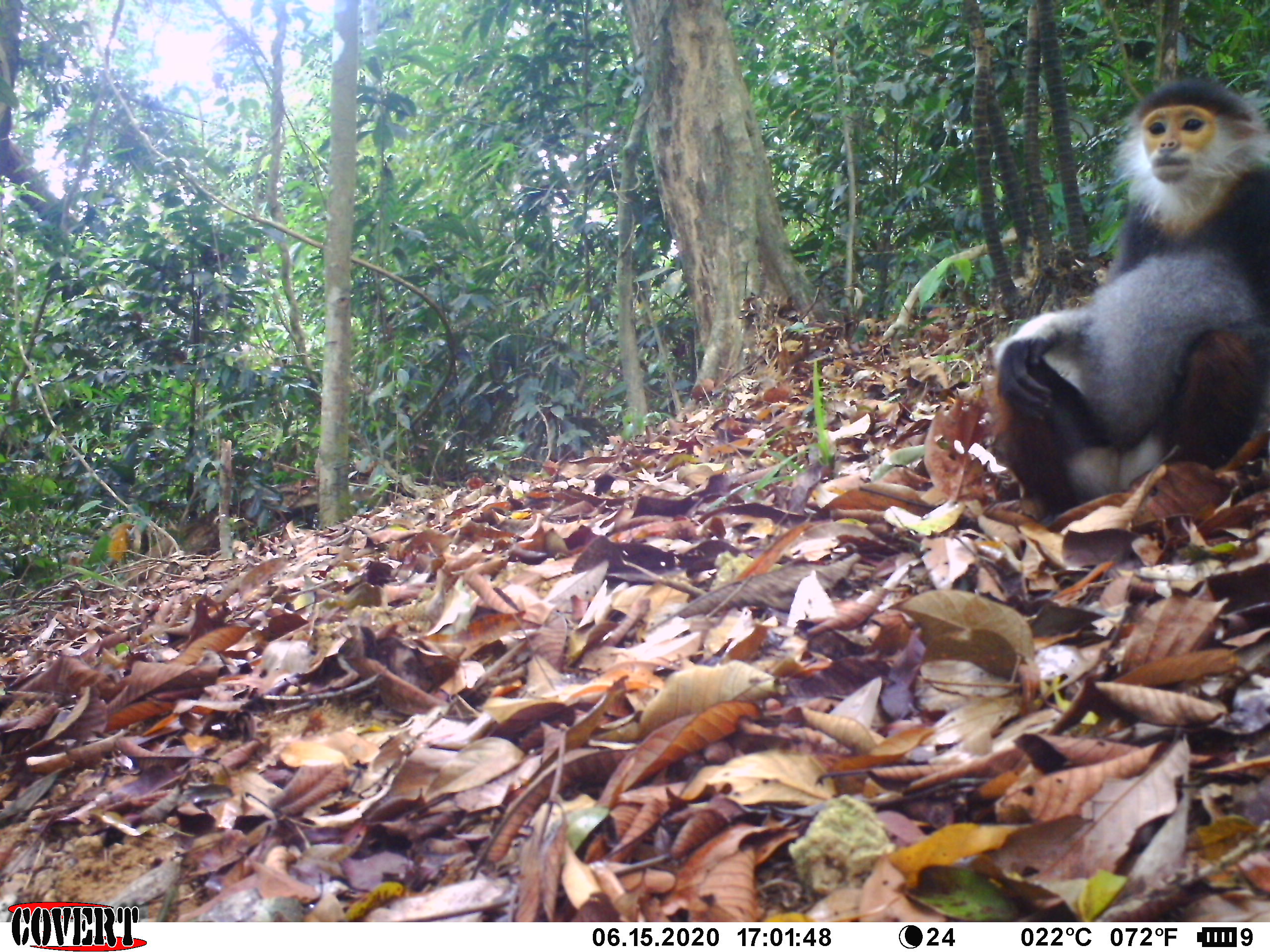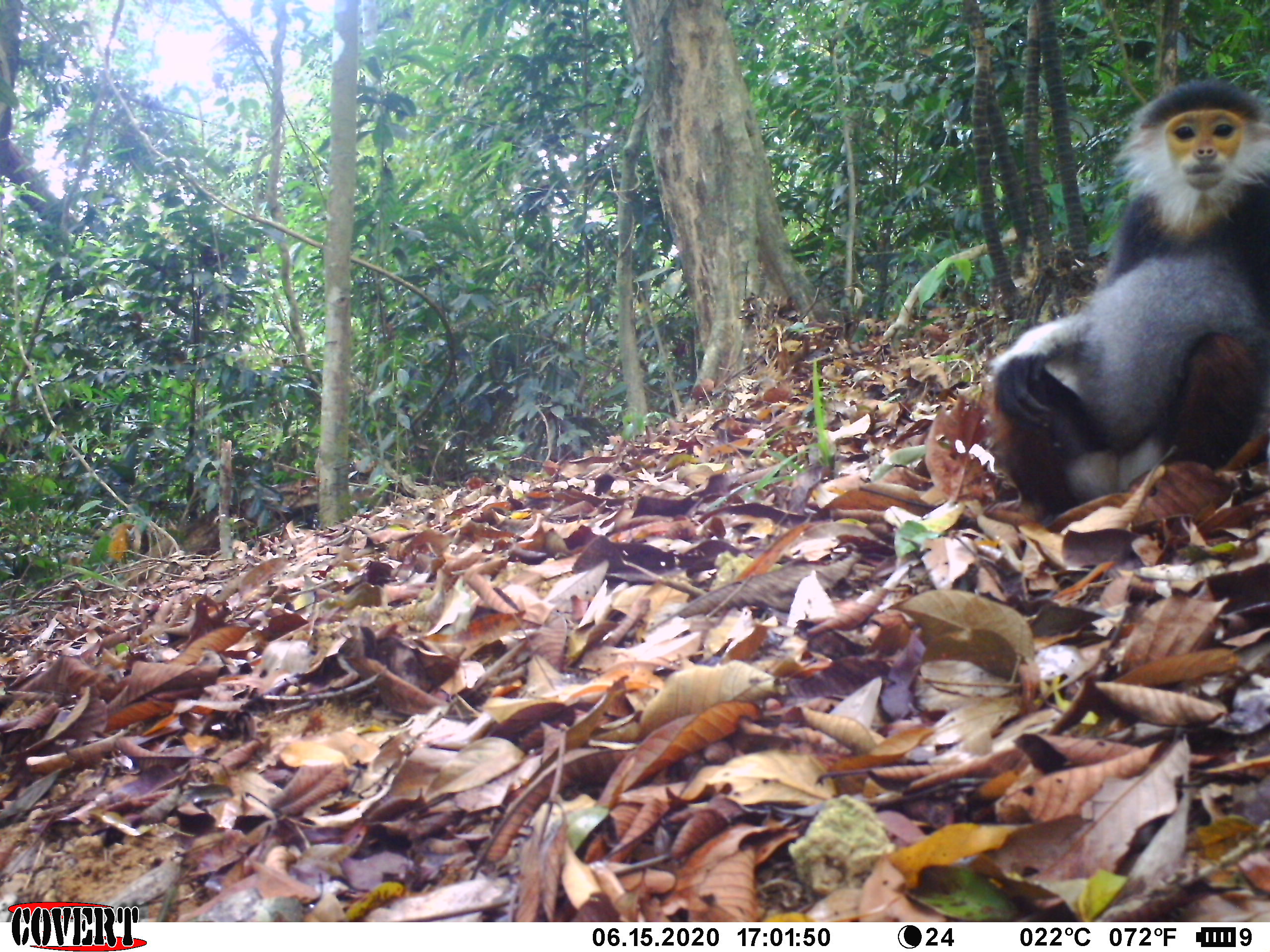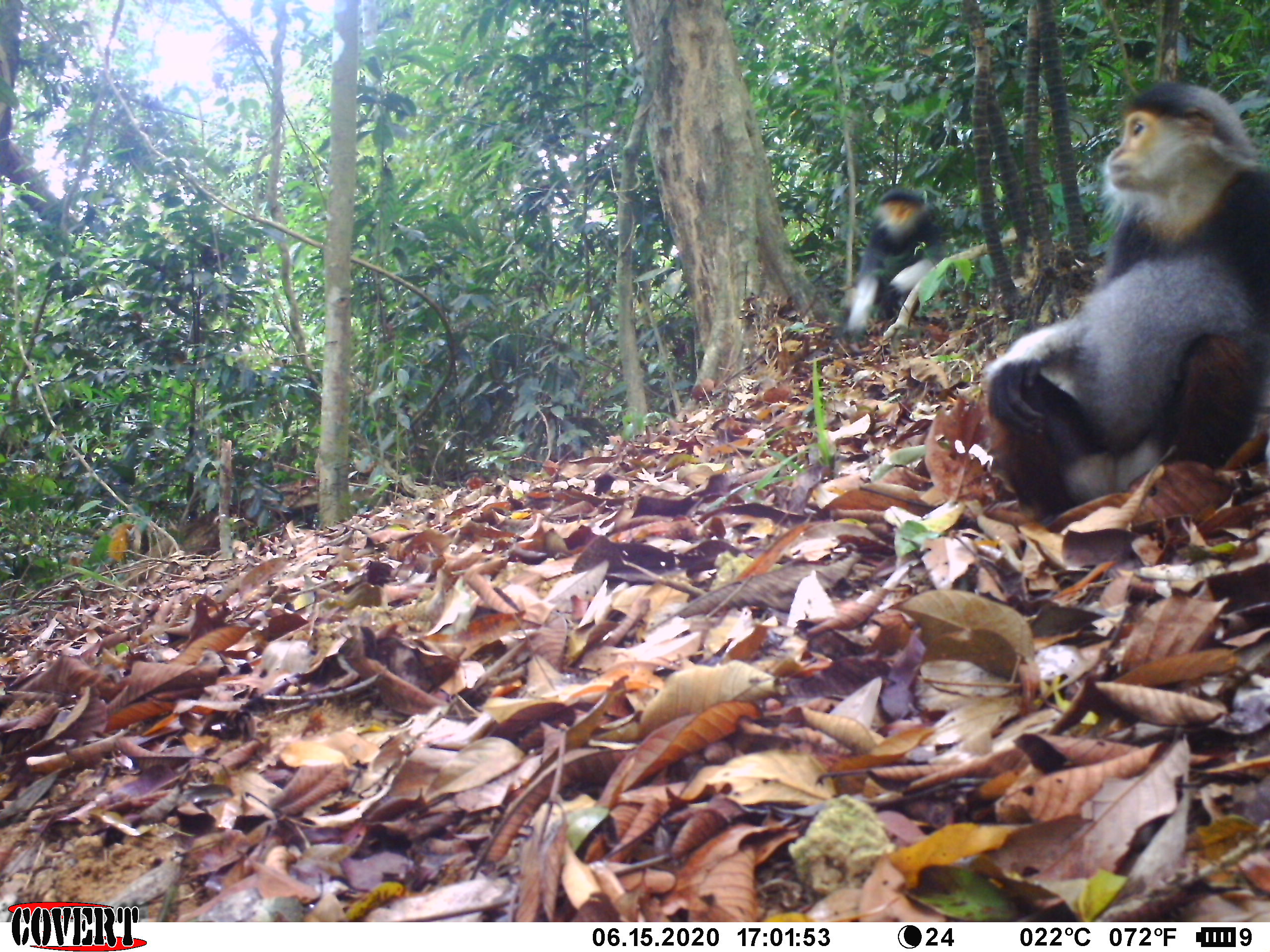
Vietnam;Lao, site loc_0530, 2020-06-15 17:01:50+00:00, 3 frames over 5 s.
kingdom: Animalia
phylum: Chordata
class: Mammalia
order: Primates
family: Cercopithecidae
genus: Pygathrix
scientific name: Pygathrix nemaeus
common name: red-shanked douc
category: red shanked douc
Red shanked douc (red-shanked douc) (Pygathrix nemaeus). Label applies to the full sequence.